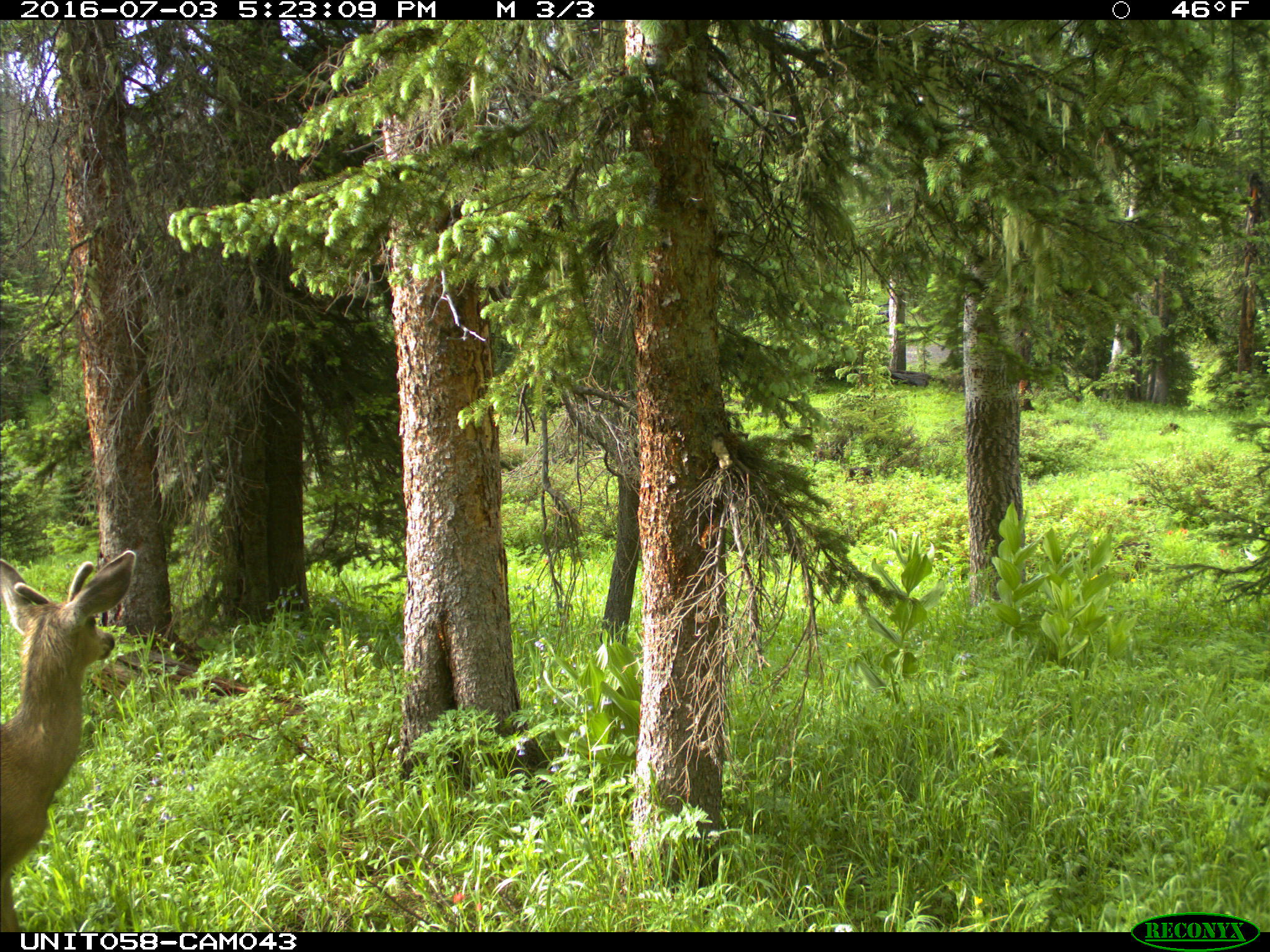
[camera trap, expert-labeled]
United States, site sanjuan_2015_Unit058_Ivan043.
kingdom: Animalia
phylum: Chordata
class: Mammalia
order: Artiodactyla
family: Cervidae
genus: Odocoileus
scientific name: Odocoileus hemionus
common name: mule deer